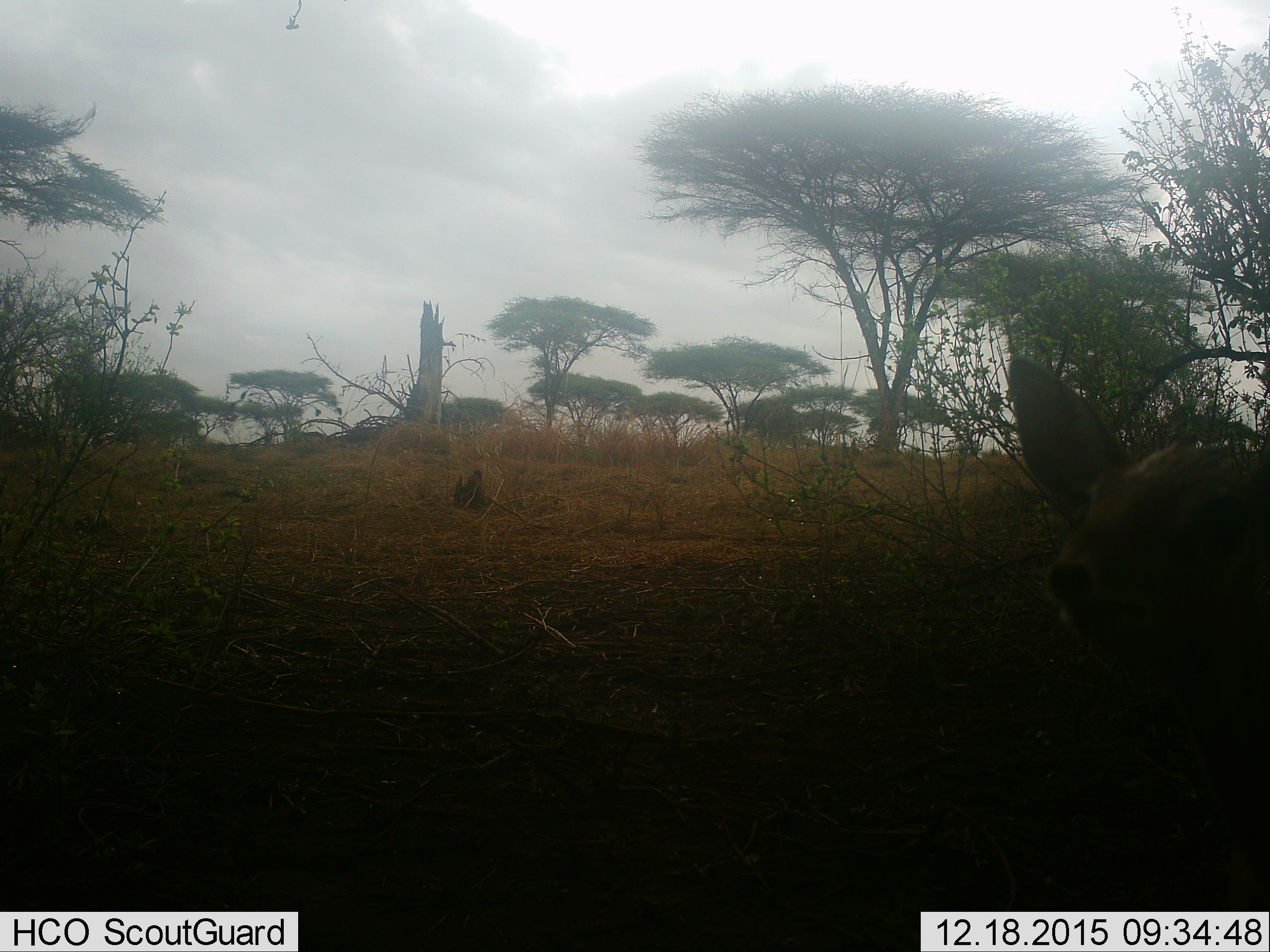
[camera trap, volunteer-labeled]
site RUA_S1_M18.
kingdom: Animalia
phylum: Chordata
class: Mammalia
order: Artiodactyla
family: Bovidae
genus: Madoqua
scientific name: Madoqua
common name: dik-dik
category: dikdik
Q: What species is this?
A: Dikdik (dik-dik) (Madoqua).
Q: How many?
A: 1.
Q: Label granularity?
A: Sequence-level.